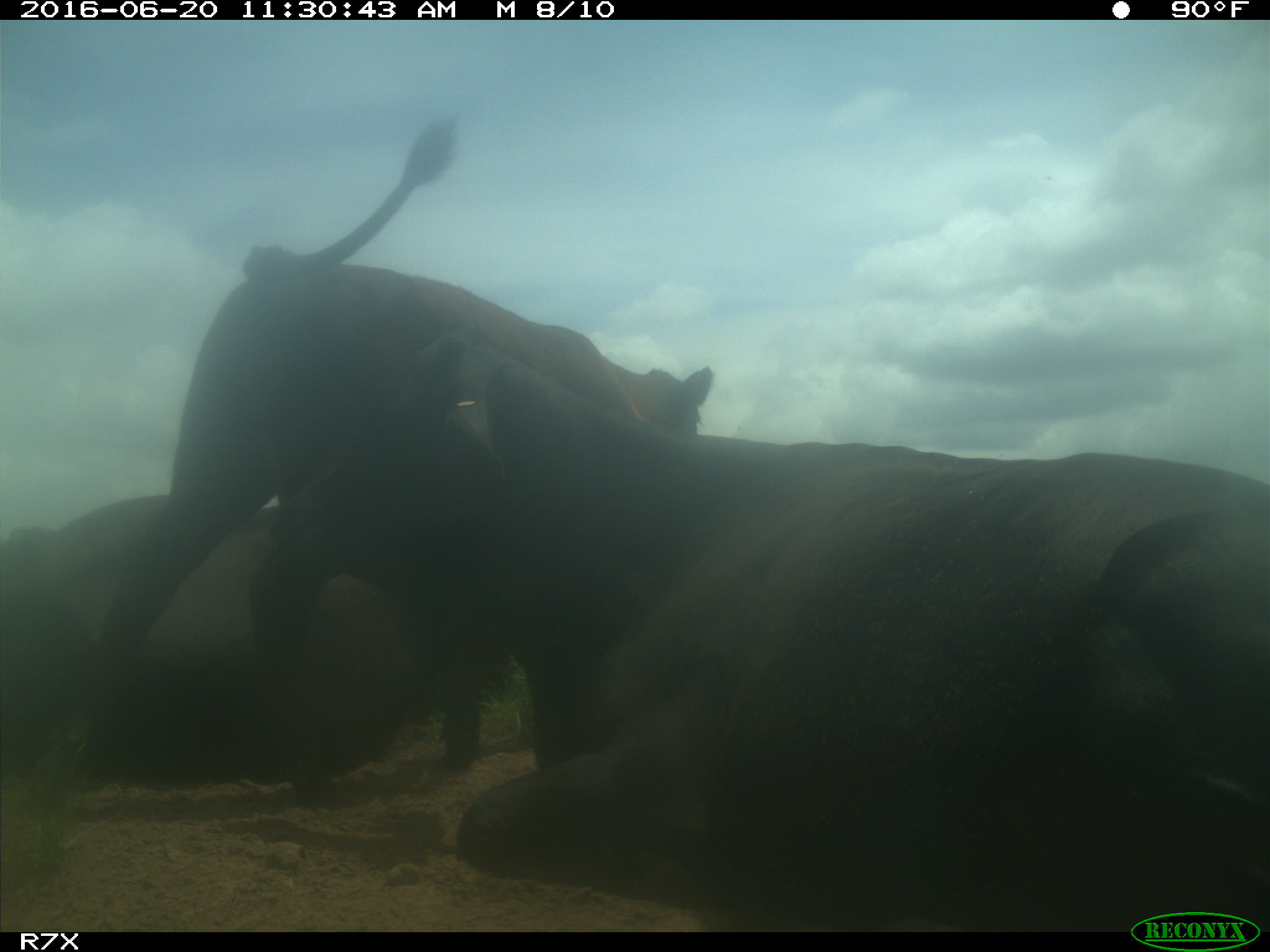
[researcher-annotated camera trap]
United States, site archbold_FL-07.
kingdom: Animalia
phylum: Chordata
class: Mammalia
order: Artiodactyla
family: Bovidae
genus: Bos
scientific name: Bos taurus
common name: domestic cow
Bos taurus (domestic cow).